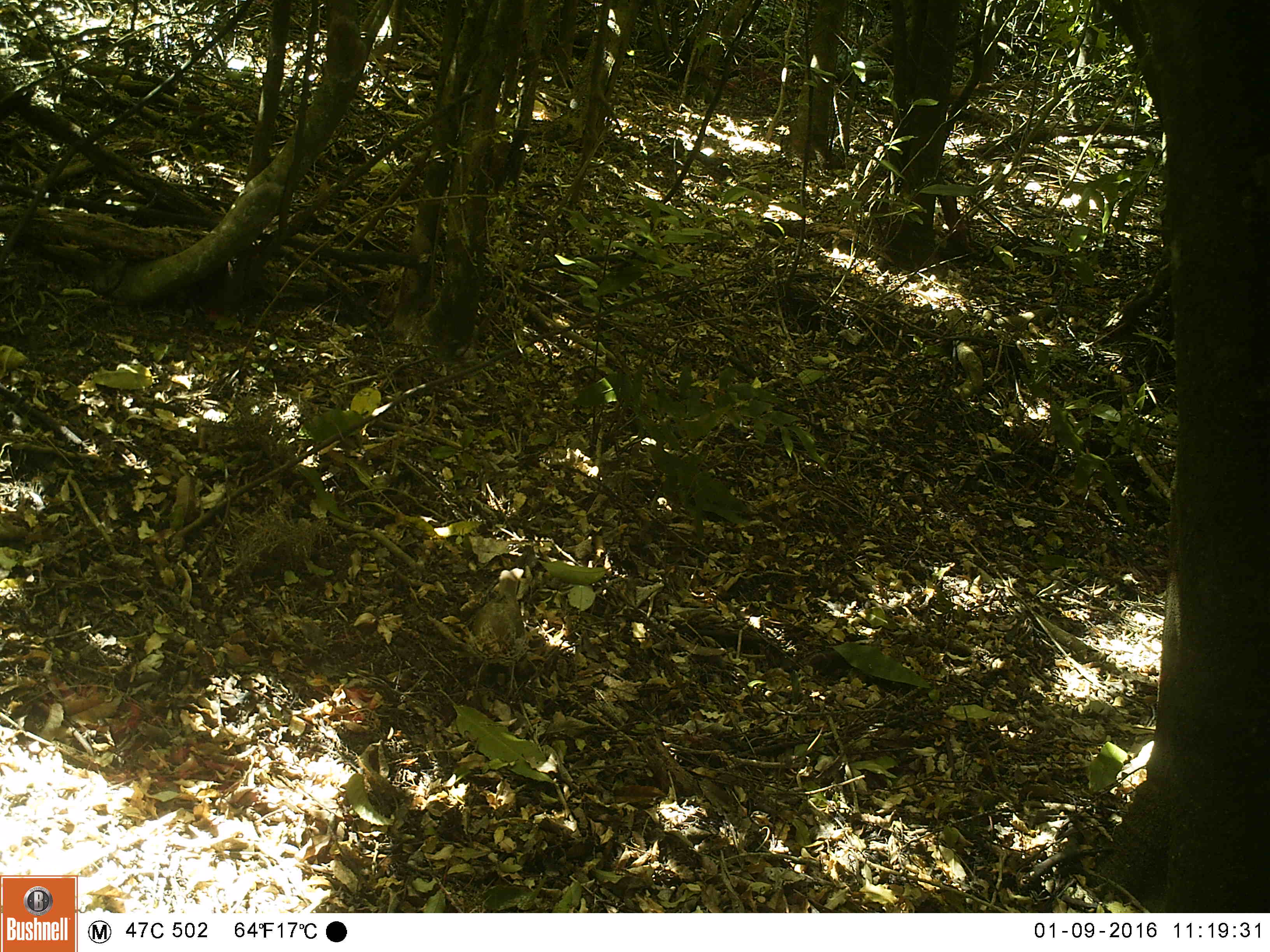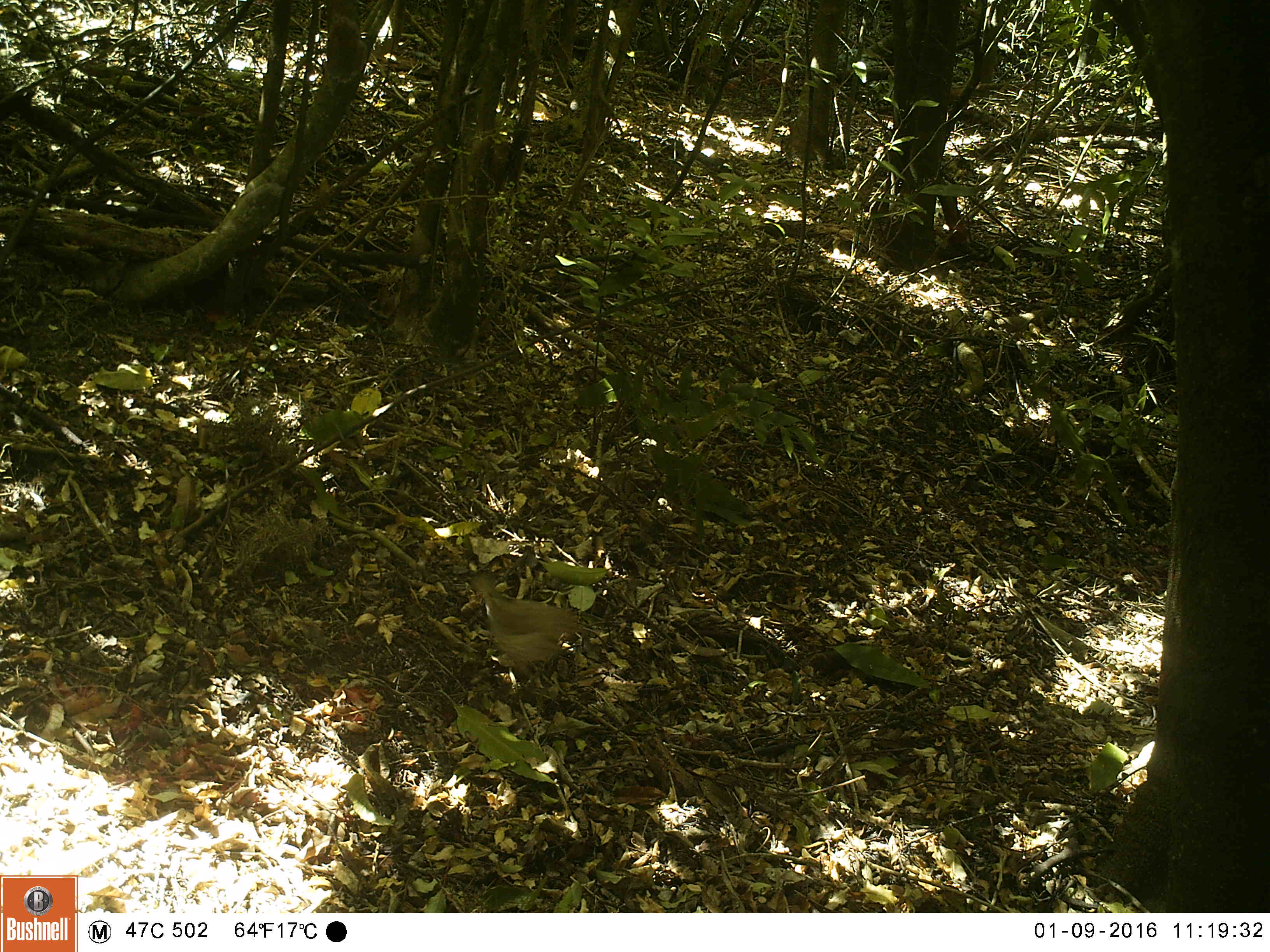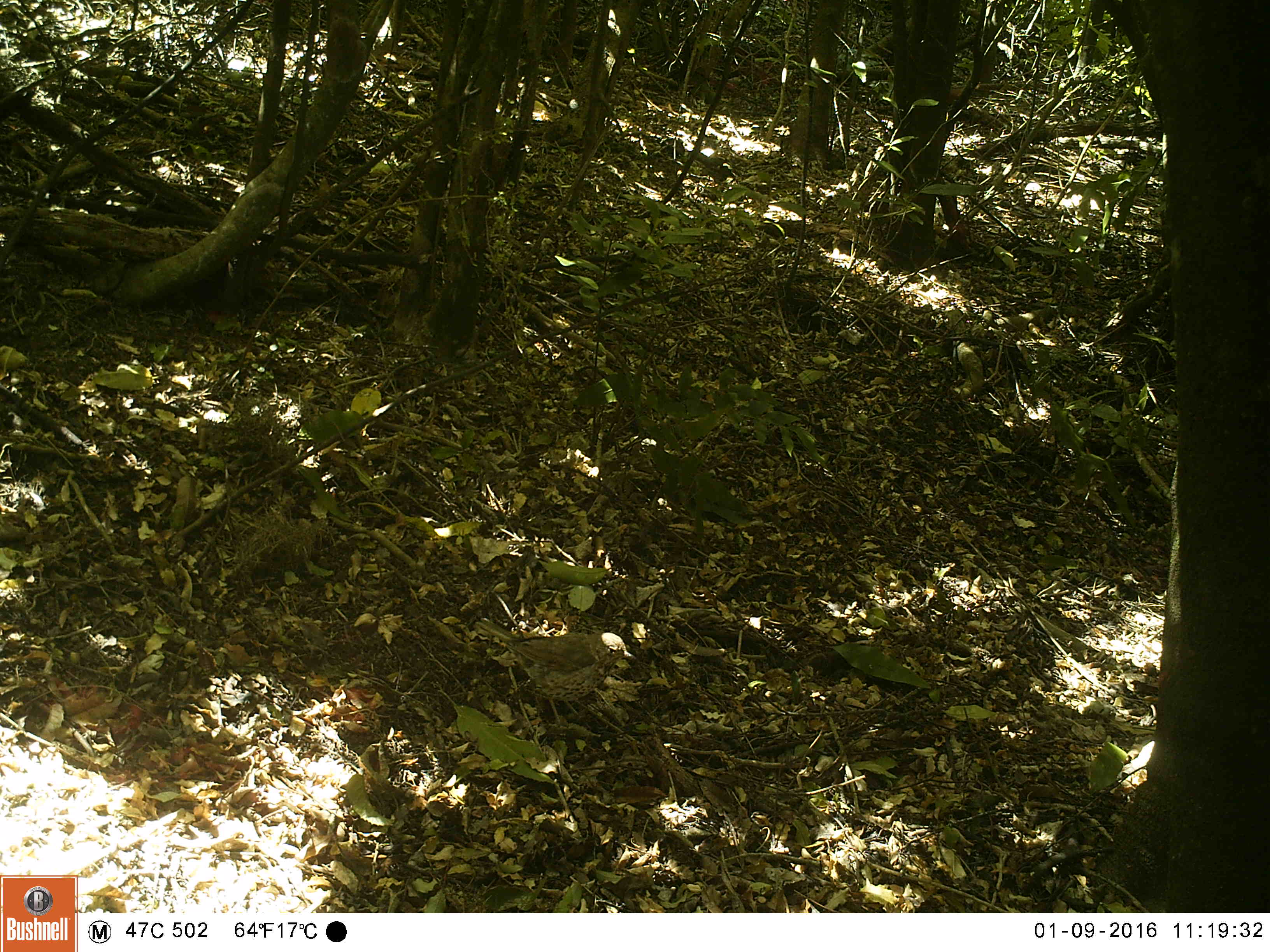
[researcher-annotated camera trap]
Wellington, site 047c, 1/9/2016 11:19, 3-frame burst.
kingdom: Animalia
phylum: Chordata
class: Aves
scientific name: Aves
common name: bird